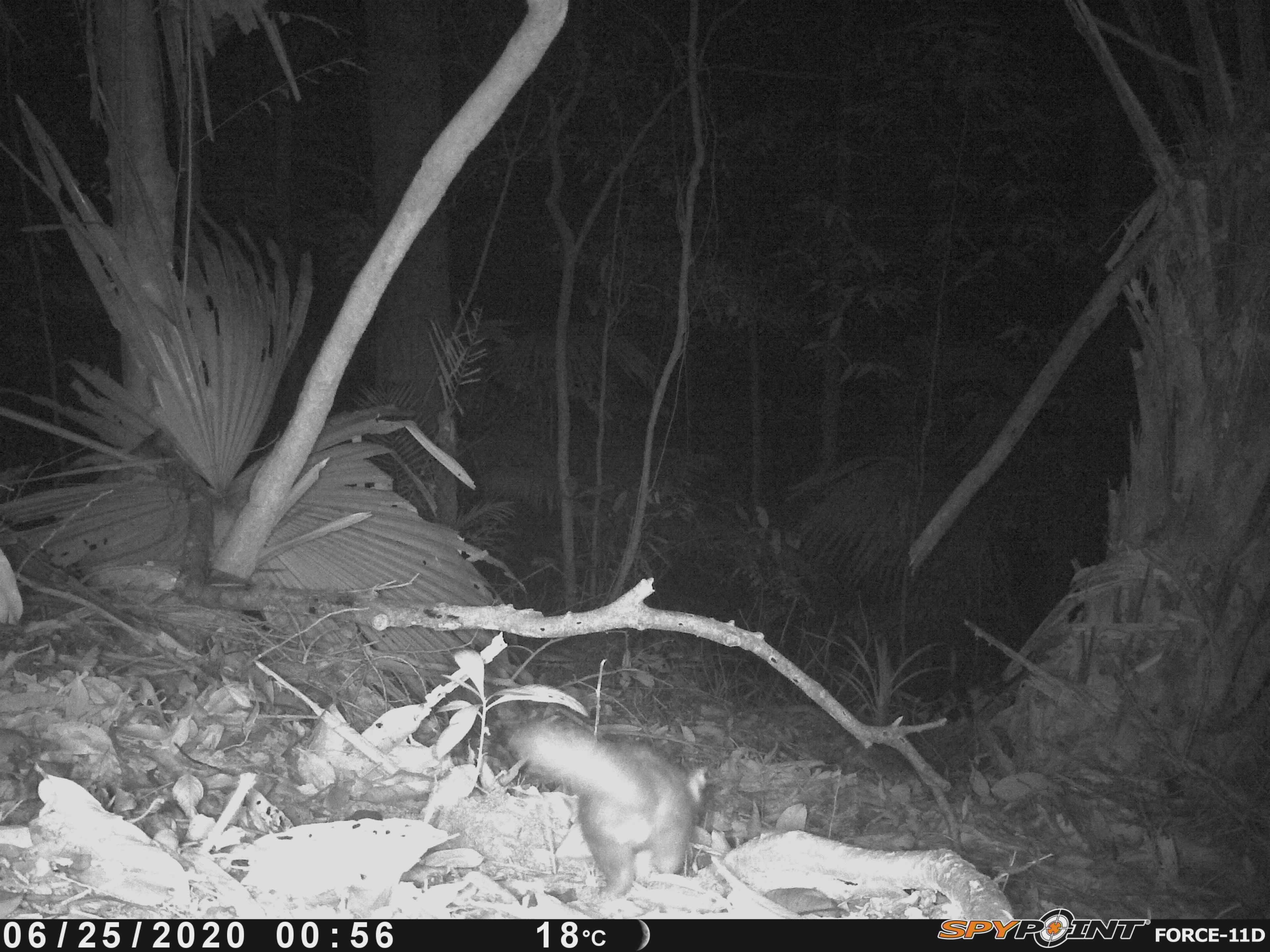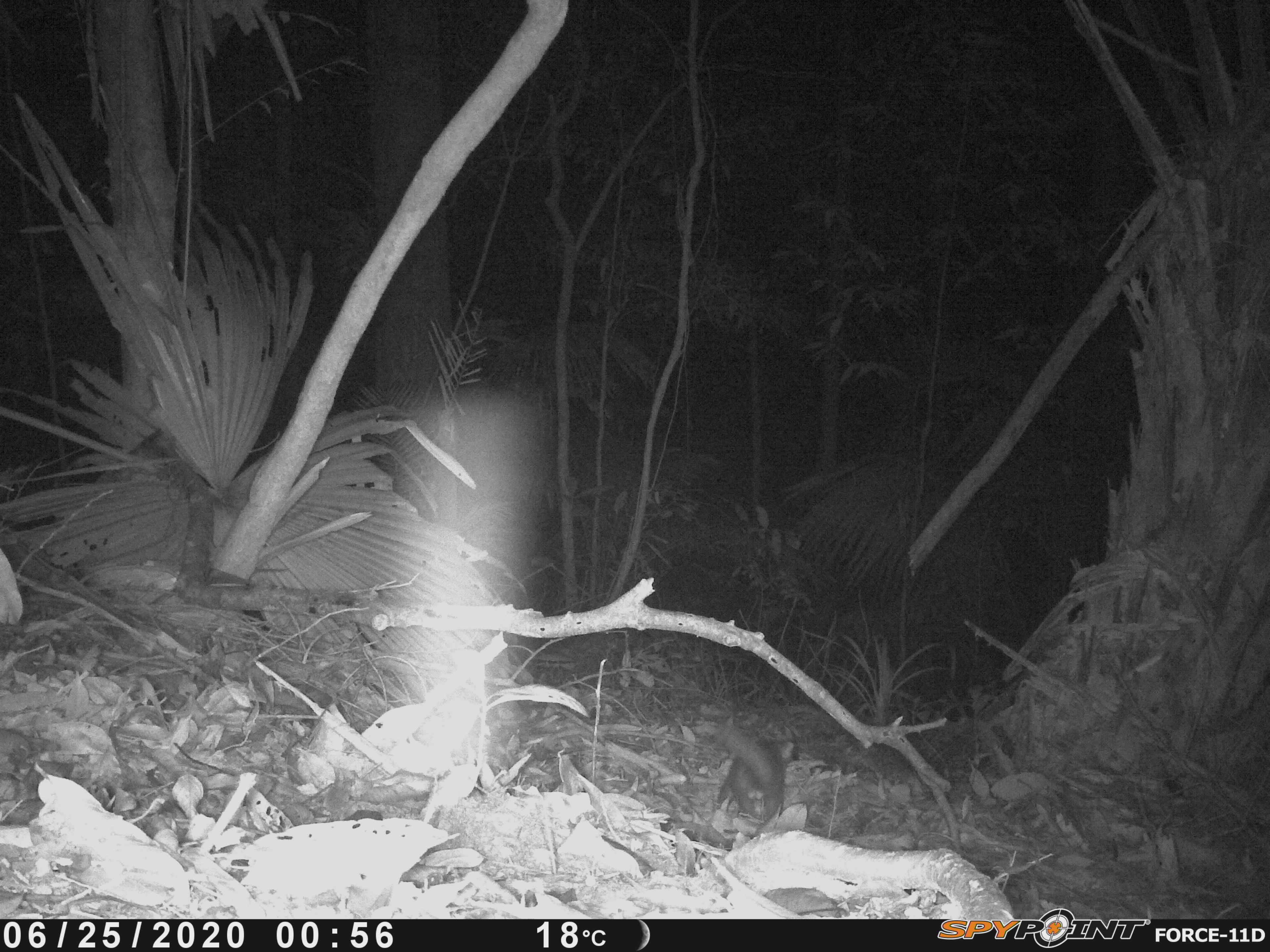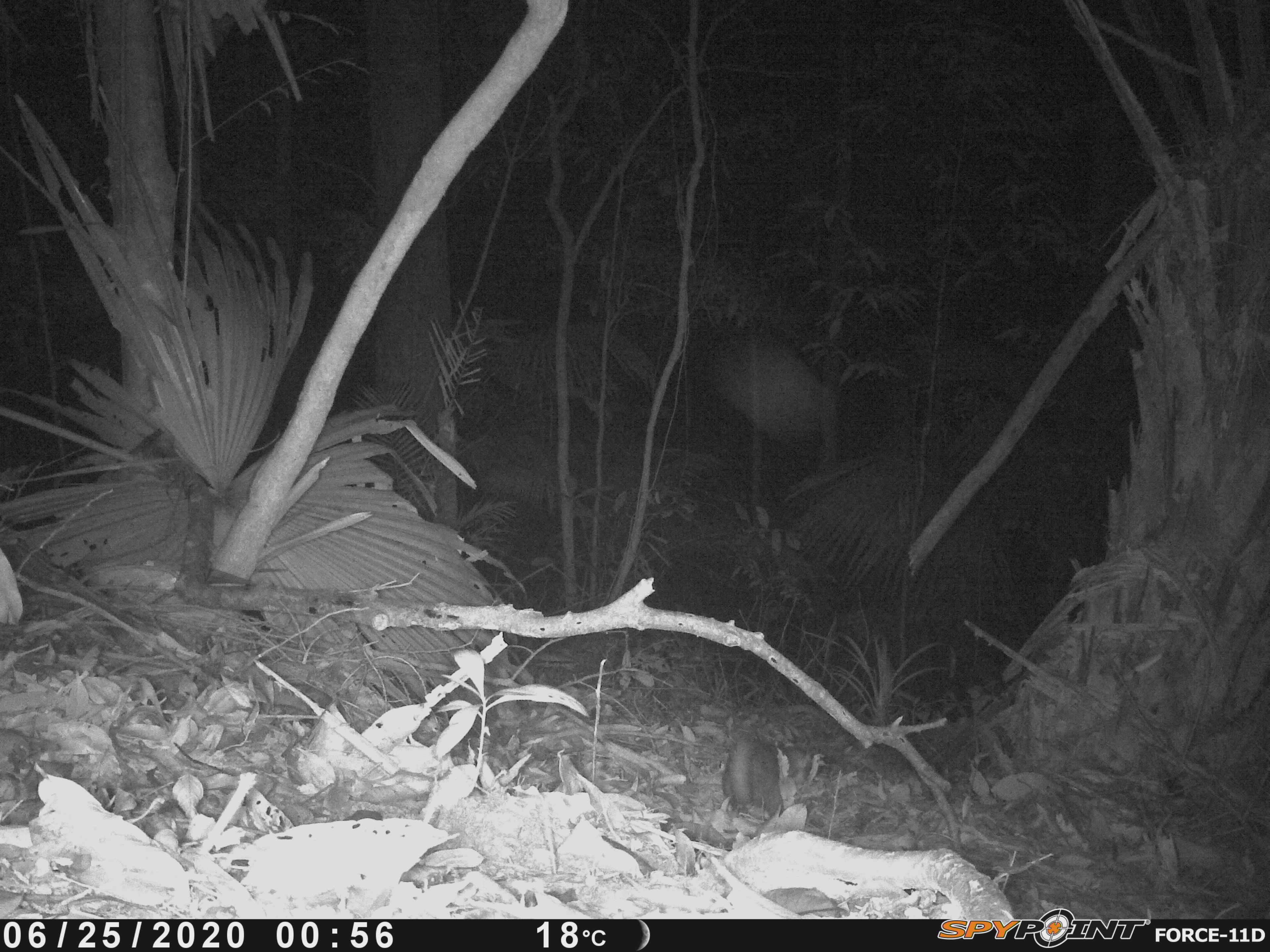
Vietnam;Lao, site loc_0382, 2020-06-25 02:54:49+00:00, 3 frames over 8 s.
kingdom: Animalia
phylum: Chordata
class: Mammalia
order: Carnivora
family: Mustelidae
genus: Melogale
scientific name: Melogale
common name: ferret badger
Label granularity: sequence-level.